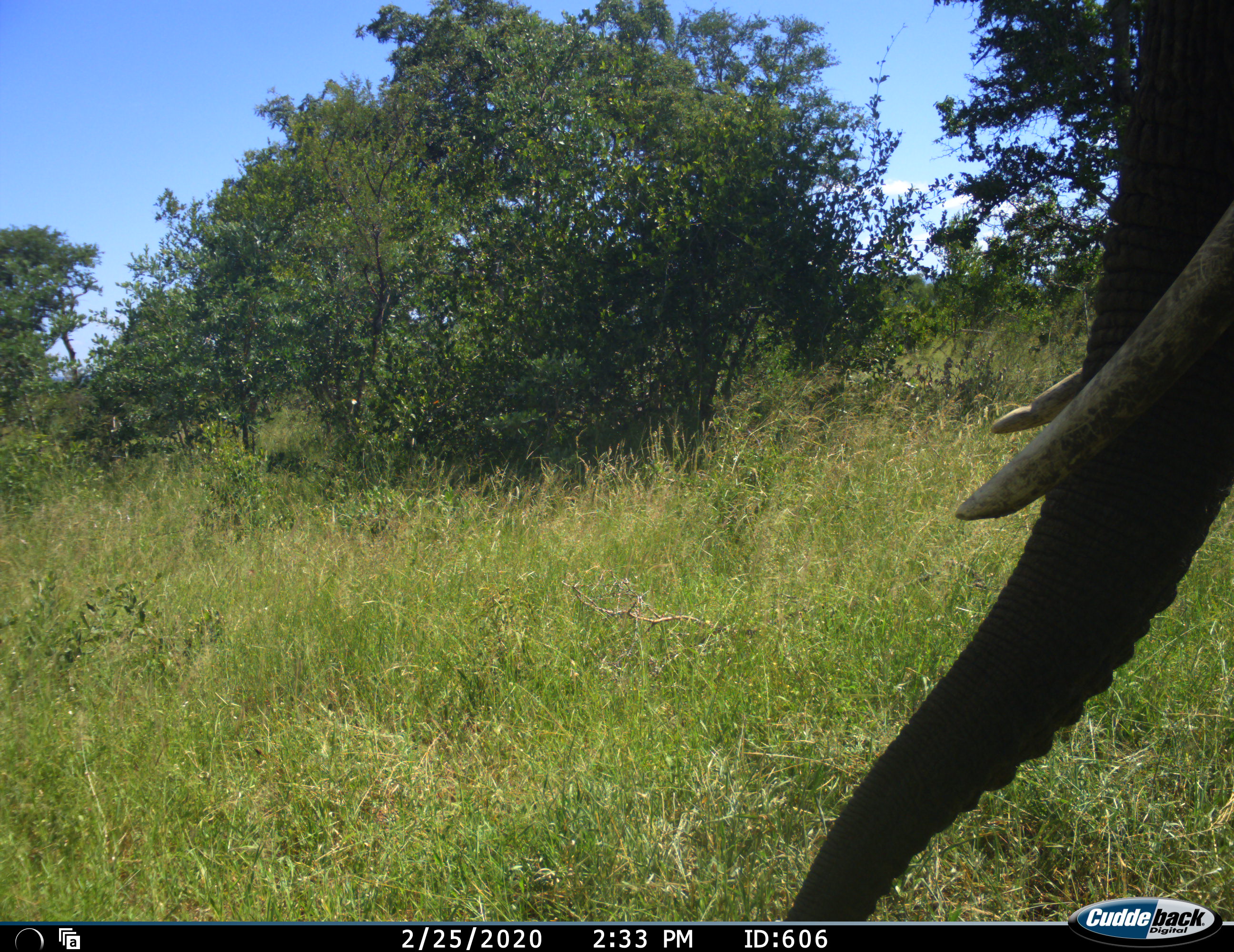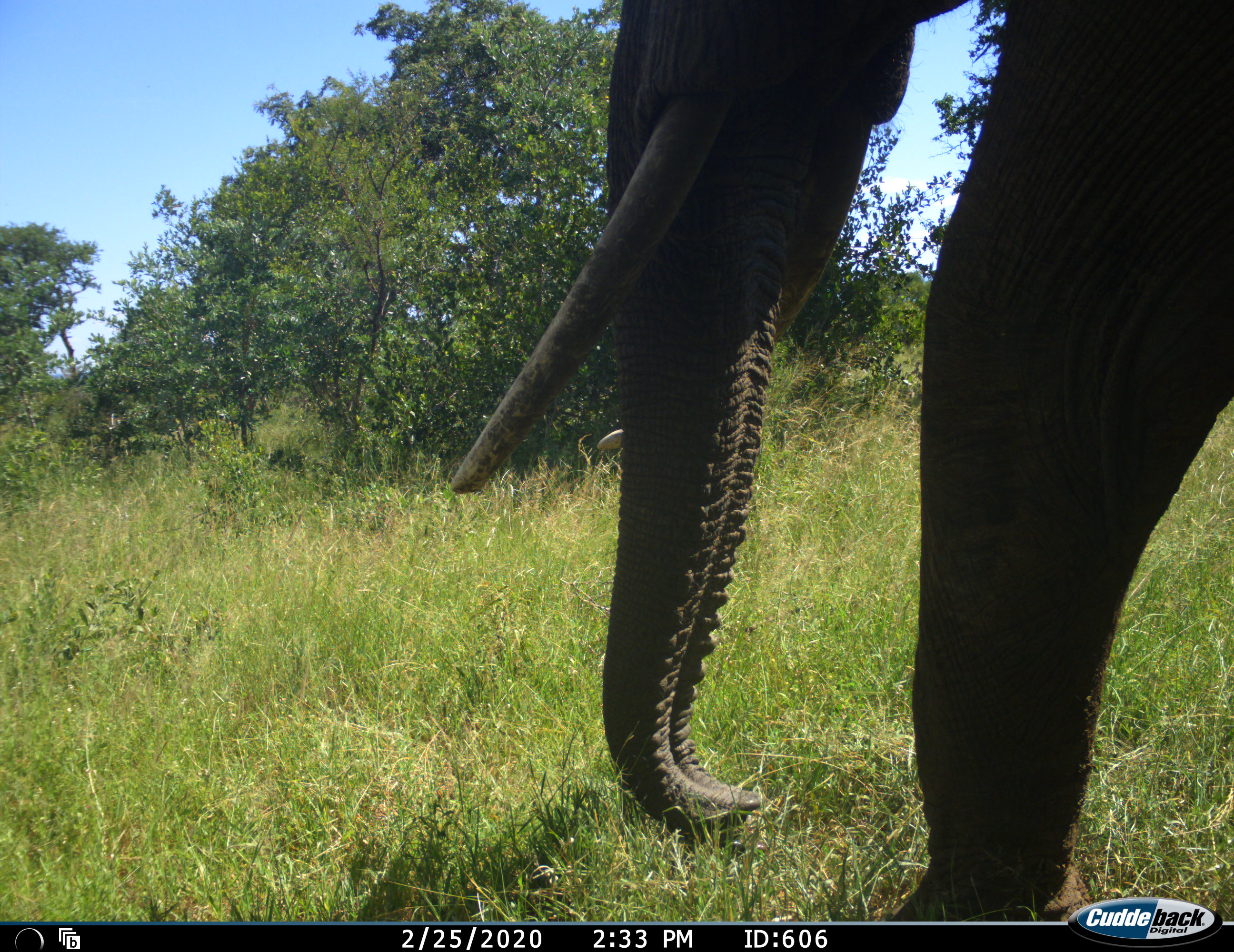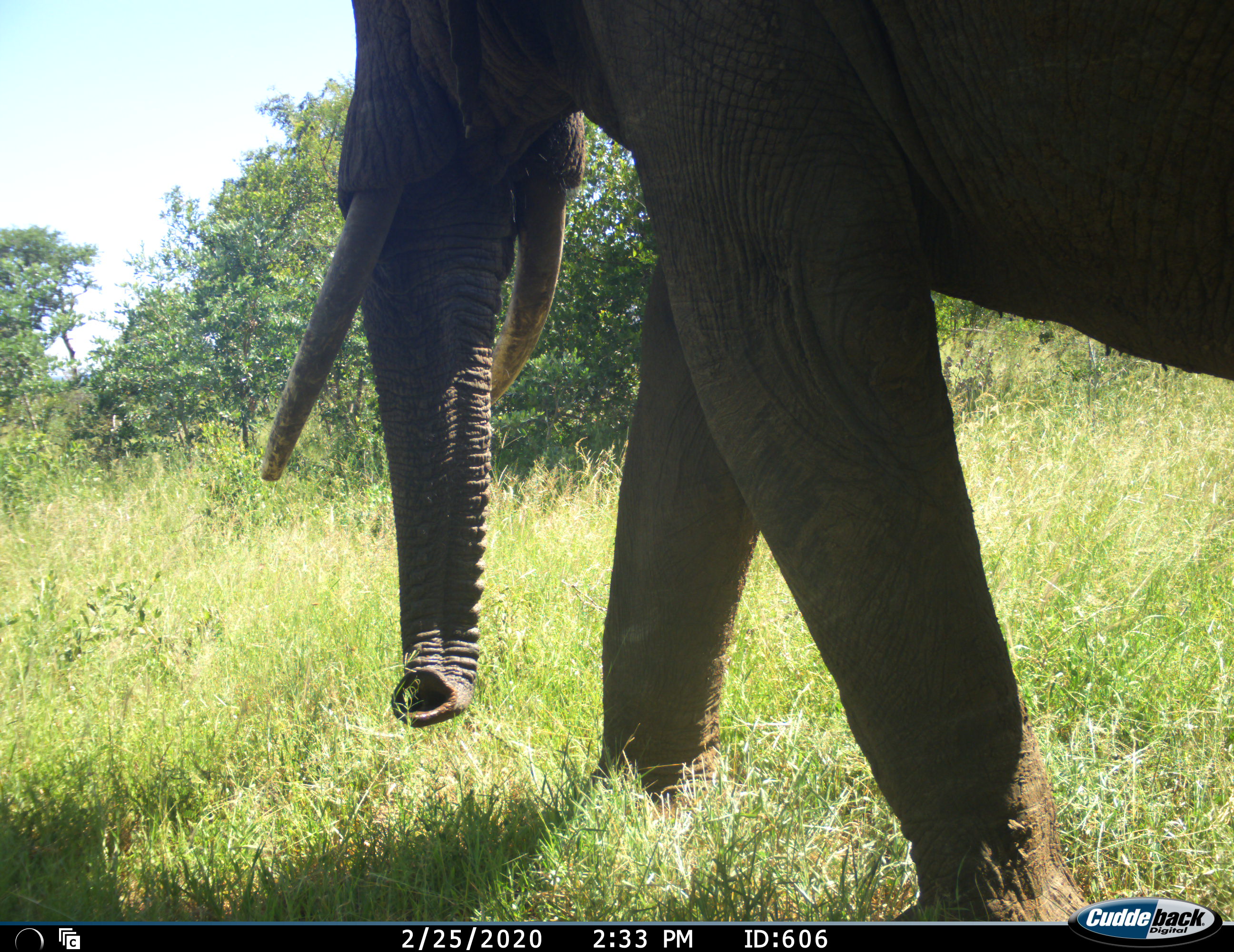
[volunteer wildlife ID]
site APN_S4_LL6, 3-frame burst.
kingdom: Animalia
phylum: Chordata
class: Mammalia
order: Proboscidea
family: Elephantidae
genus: Loxodonta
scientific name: Loxodonta africana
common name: african bush elephant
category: elephant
Elephant (african bush elephant) (Loxodonta africana), count 1. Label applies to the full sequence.